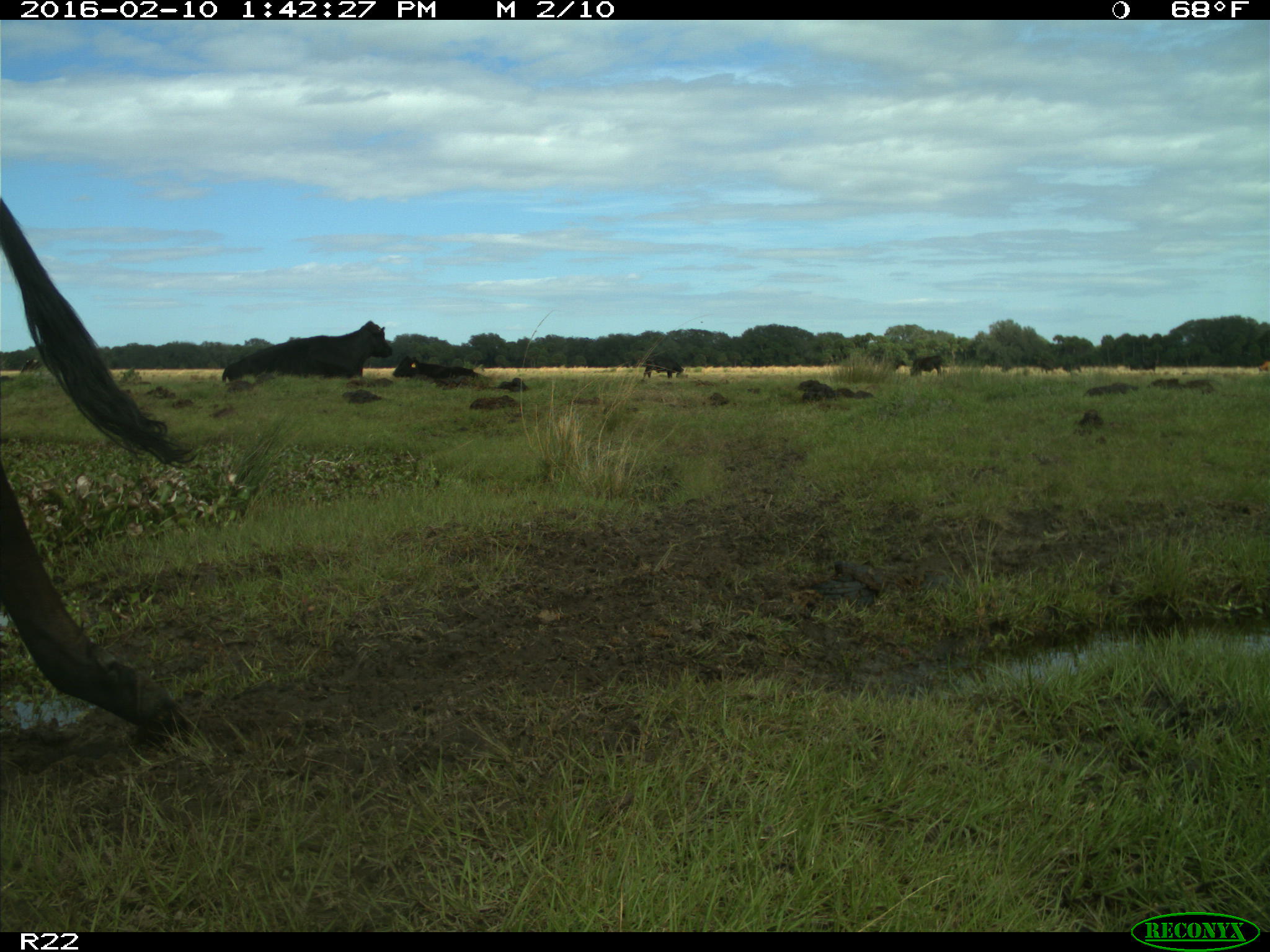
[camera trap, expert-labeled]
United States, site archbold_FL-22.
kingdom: Animalia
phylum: Chordata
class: Mammalia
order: Artiodactyla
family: Bovidae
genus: Bos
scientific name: Bos taurus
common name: domestic cow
Bos taurus (domestic cow).